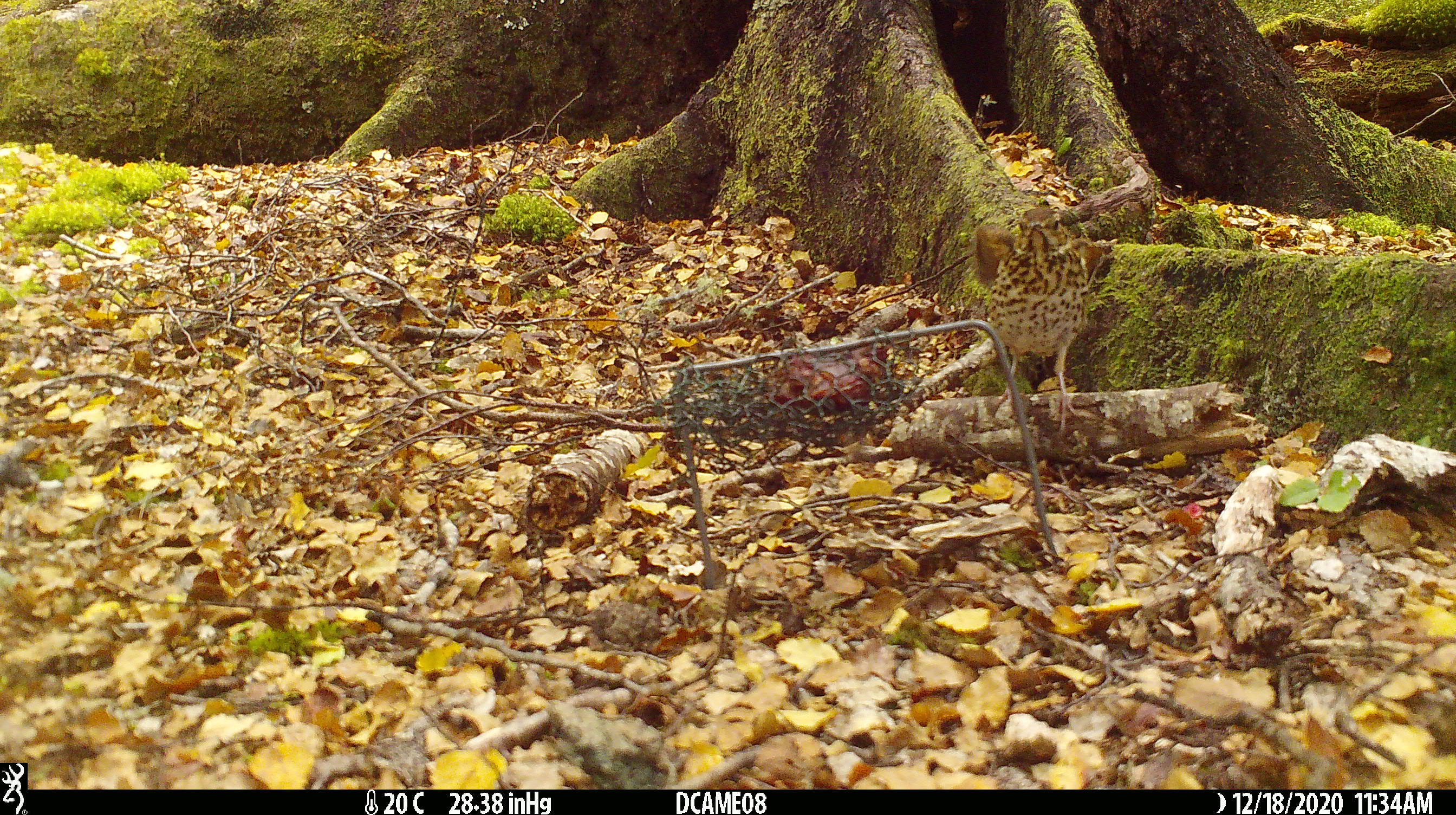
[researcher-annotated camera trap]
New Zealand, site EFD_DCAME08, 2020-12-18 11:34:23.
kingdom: Animalia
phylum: Chordata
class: Aves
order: Passeriformes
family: Turdidae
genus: Turdus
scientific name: Turdus philomelos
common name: song thrush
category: thrush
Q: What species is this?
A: Thrush (song thrush) (Turdus philomelos).